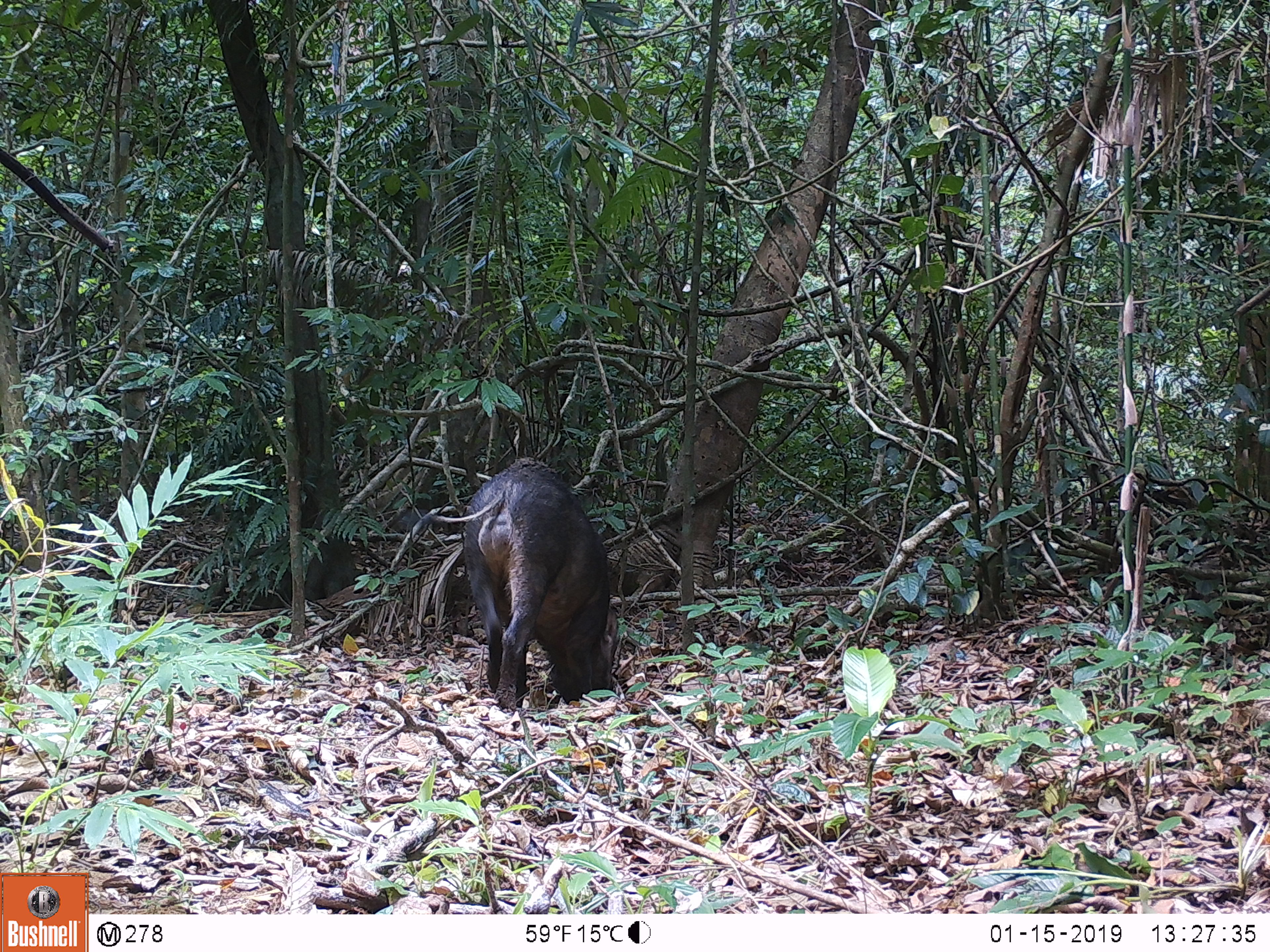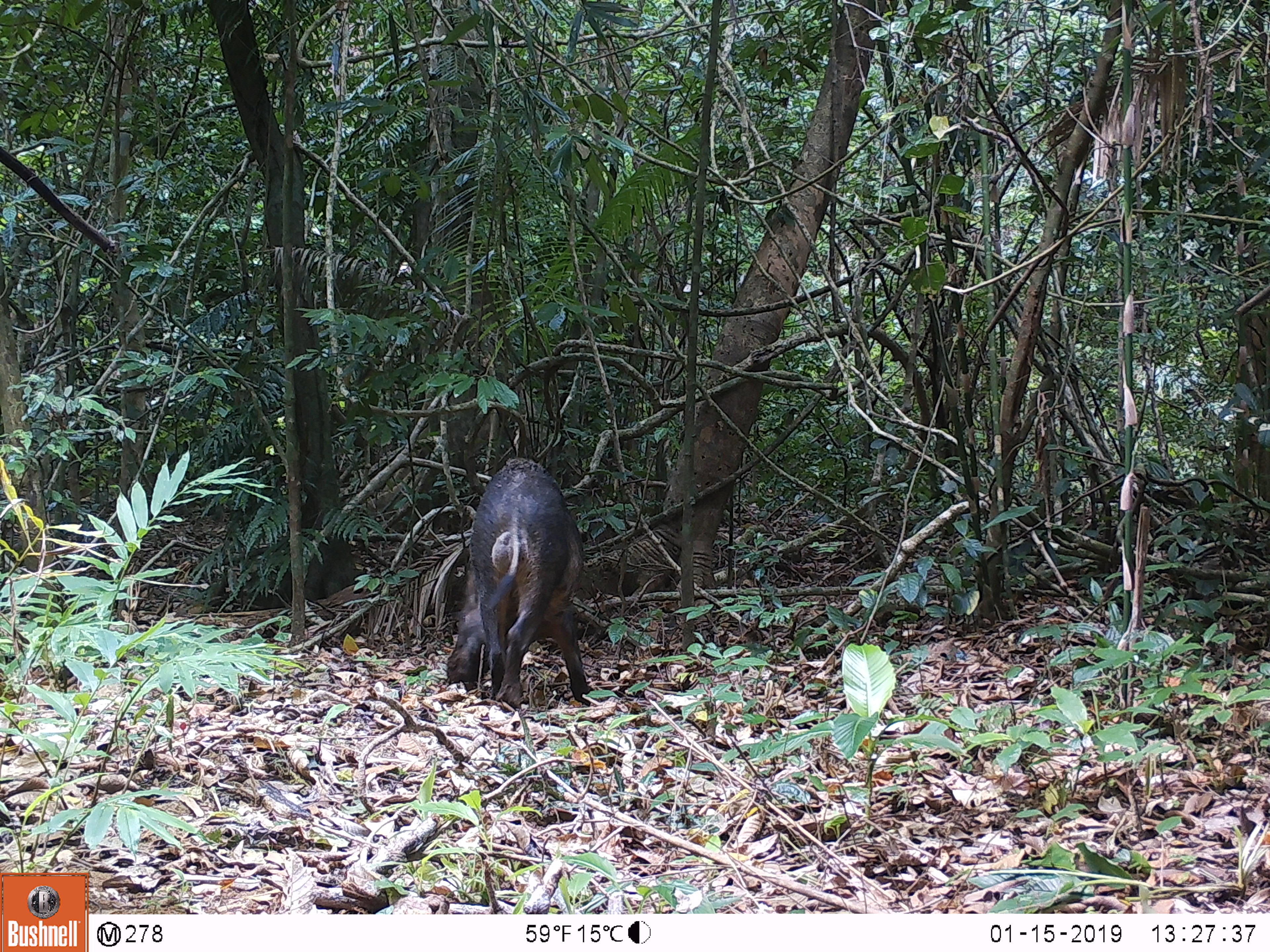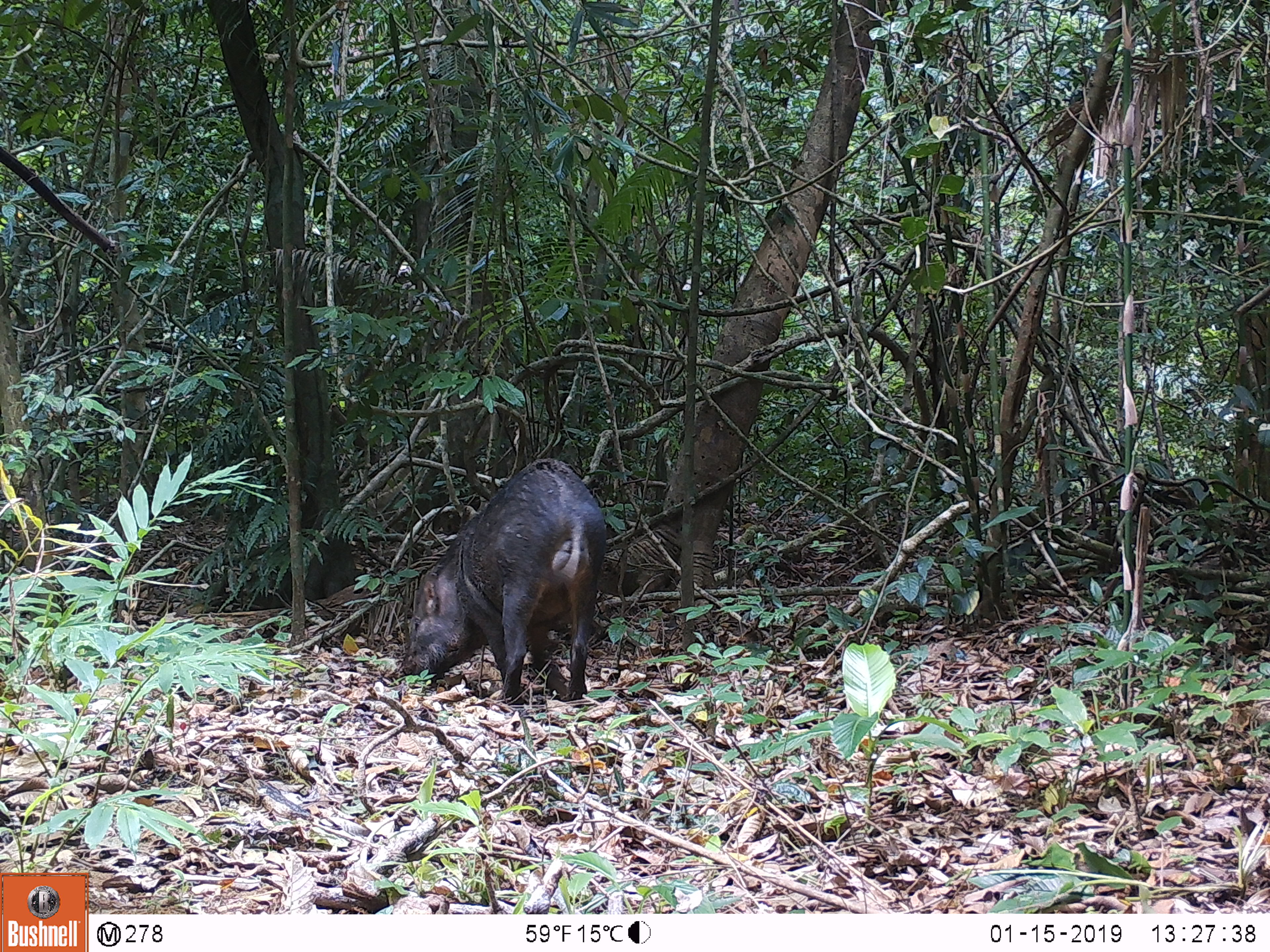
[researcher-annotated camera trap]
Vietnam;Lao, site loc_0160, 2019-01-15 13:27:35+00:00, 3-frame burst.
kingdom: Animalia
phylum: Chordata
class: Mammalia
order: Artiodactyla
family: Suidae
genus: Sus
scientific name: Sus scrofa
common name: eurasian wild pig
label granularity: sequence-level